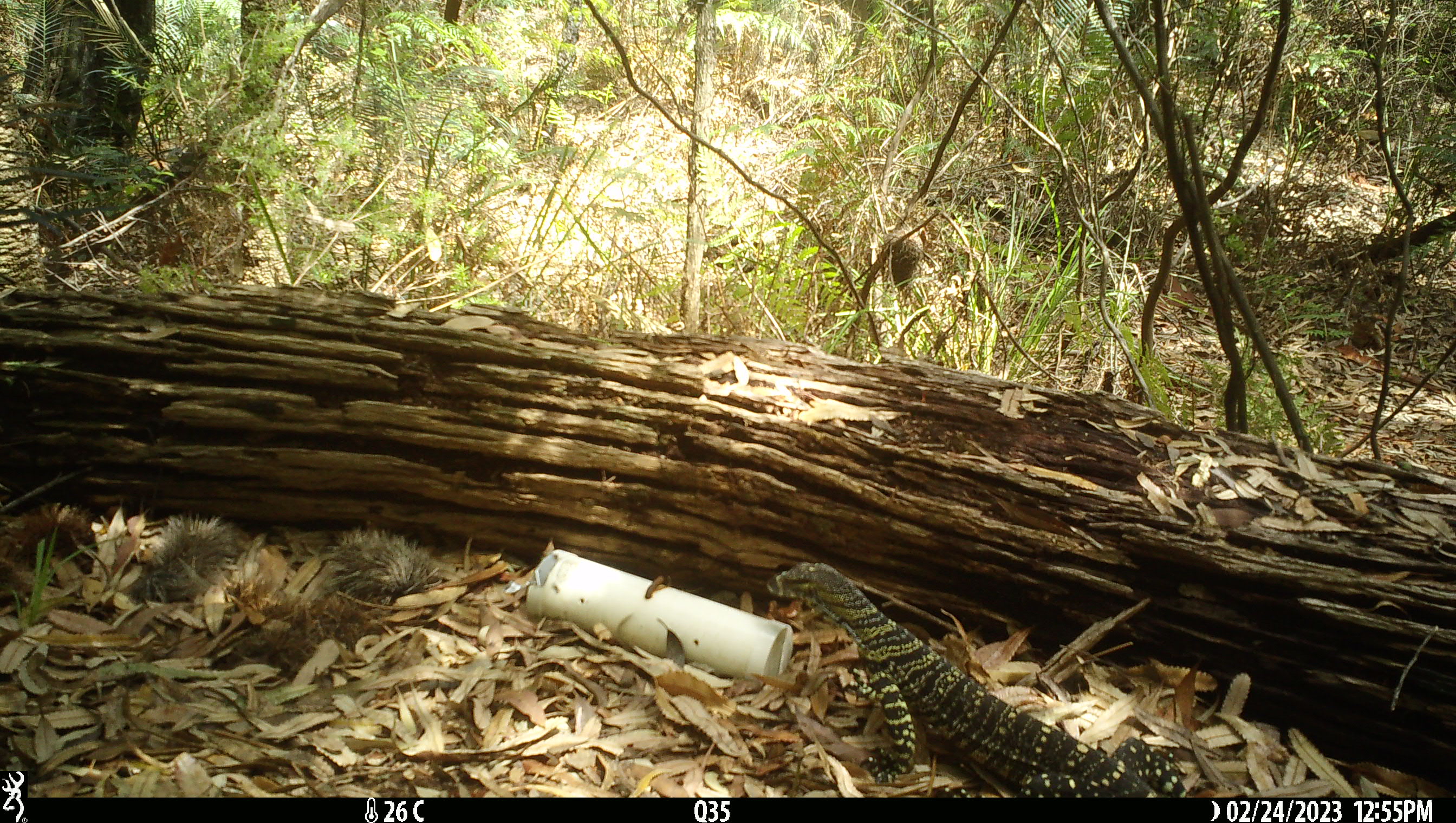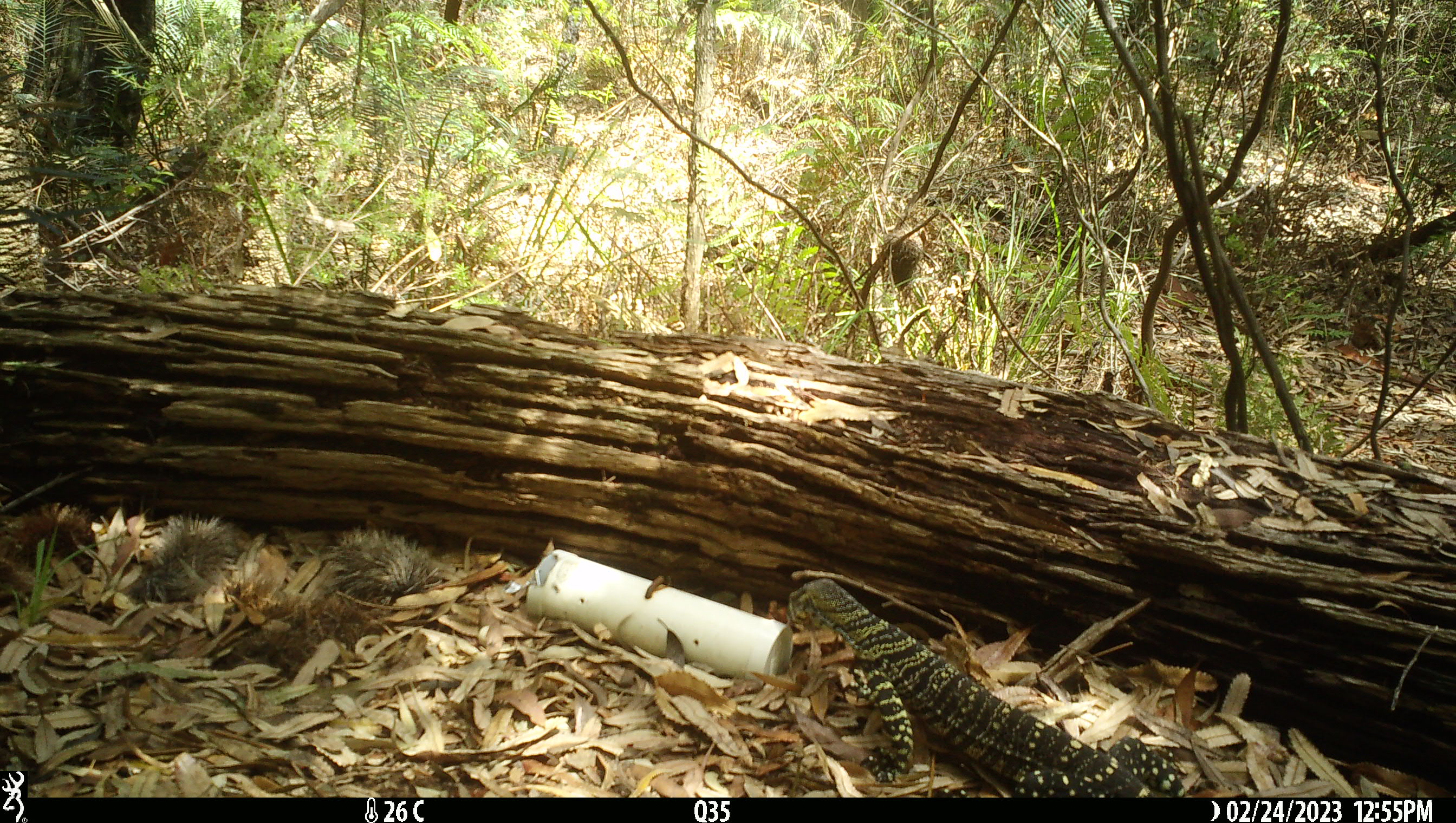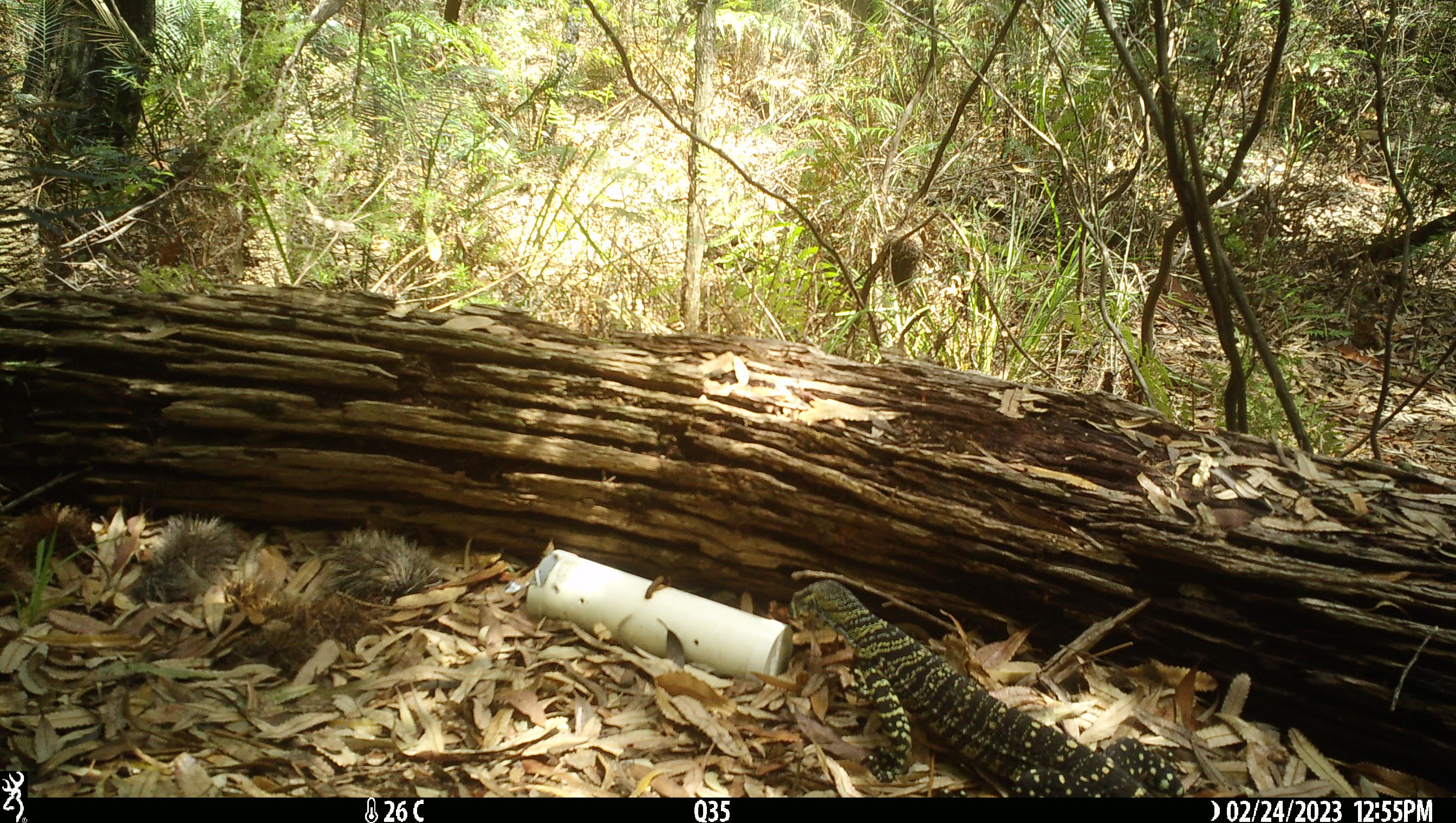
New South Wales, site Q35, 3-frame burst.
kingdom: Animalia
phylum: Chordata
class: Reptilia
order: Squamata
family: Varanidae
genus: Varanus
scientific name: Varanus varius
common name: lace monitor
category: goanna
Goanna (lace monitor) (Varanus varius).